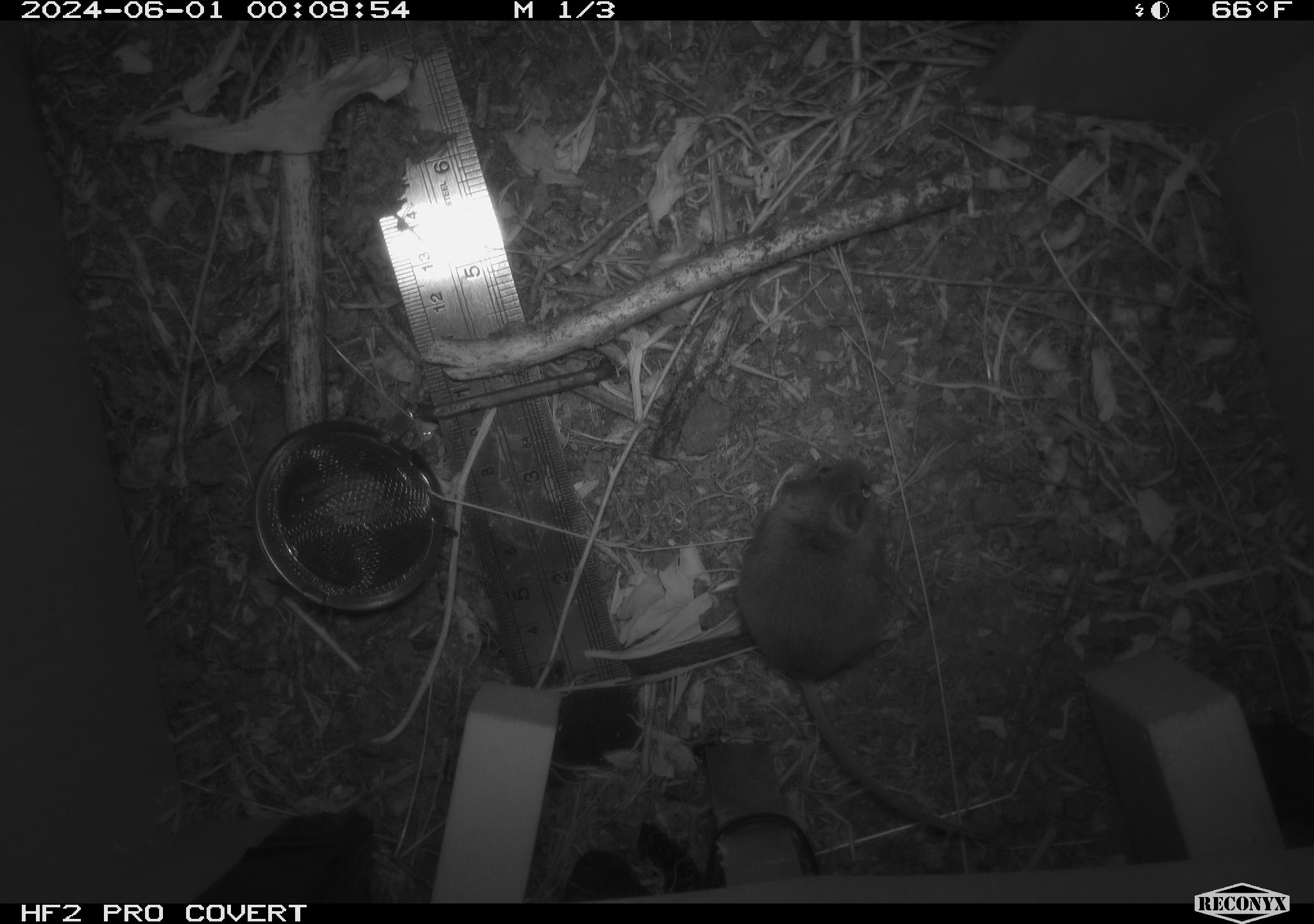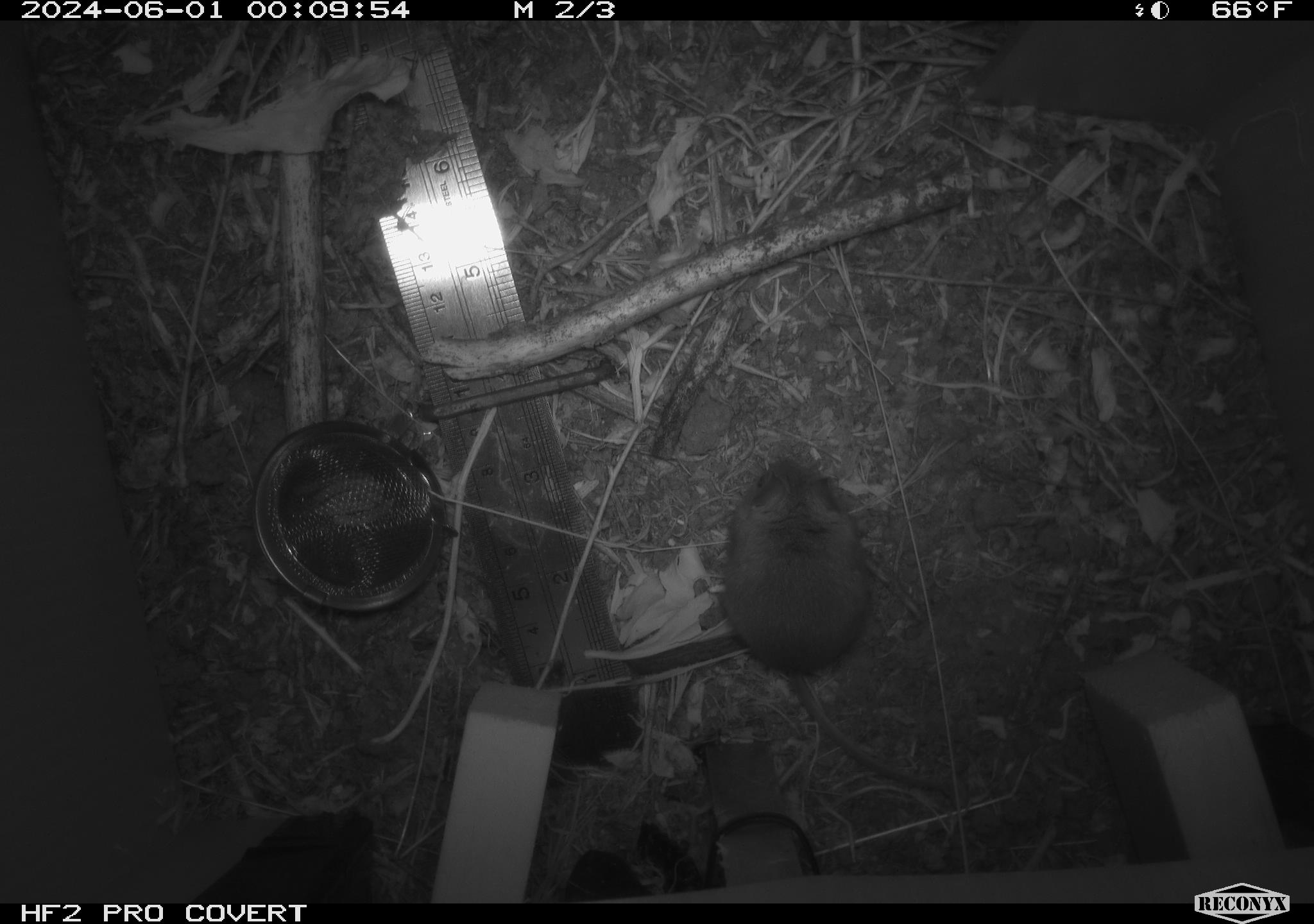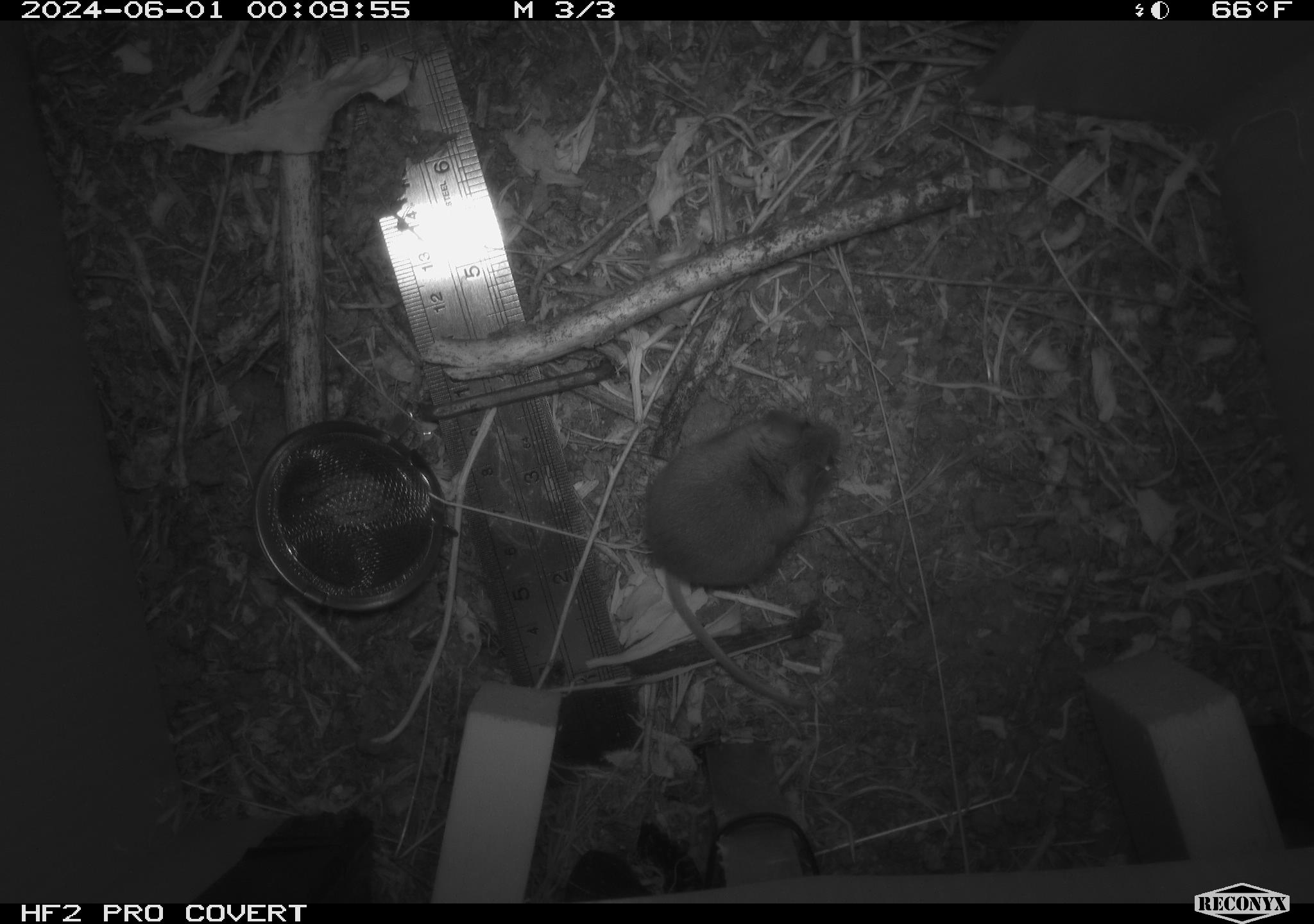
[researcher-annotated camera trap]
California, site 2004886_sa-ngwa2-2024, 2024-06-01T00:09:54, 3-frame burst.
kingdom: Animalia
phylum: Chordata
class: Mammalia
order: Rodentia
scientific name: Rodentia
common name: mouse species